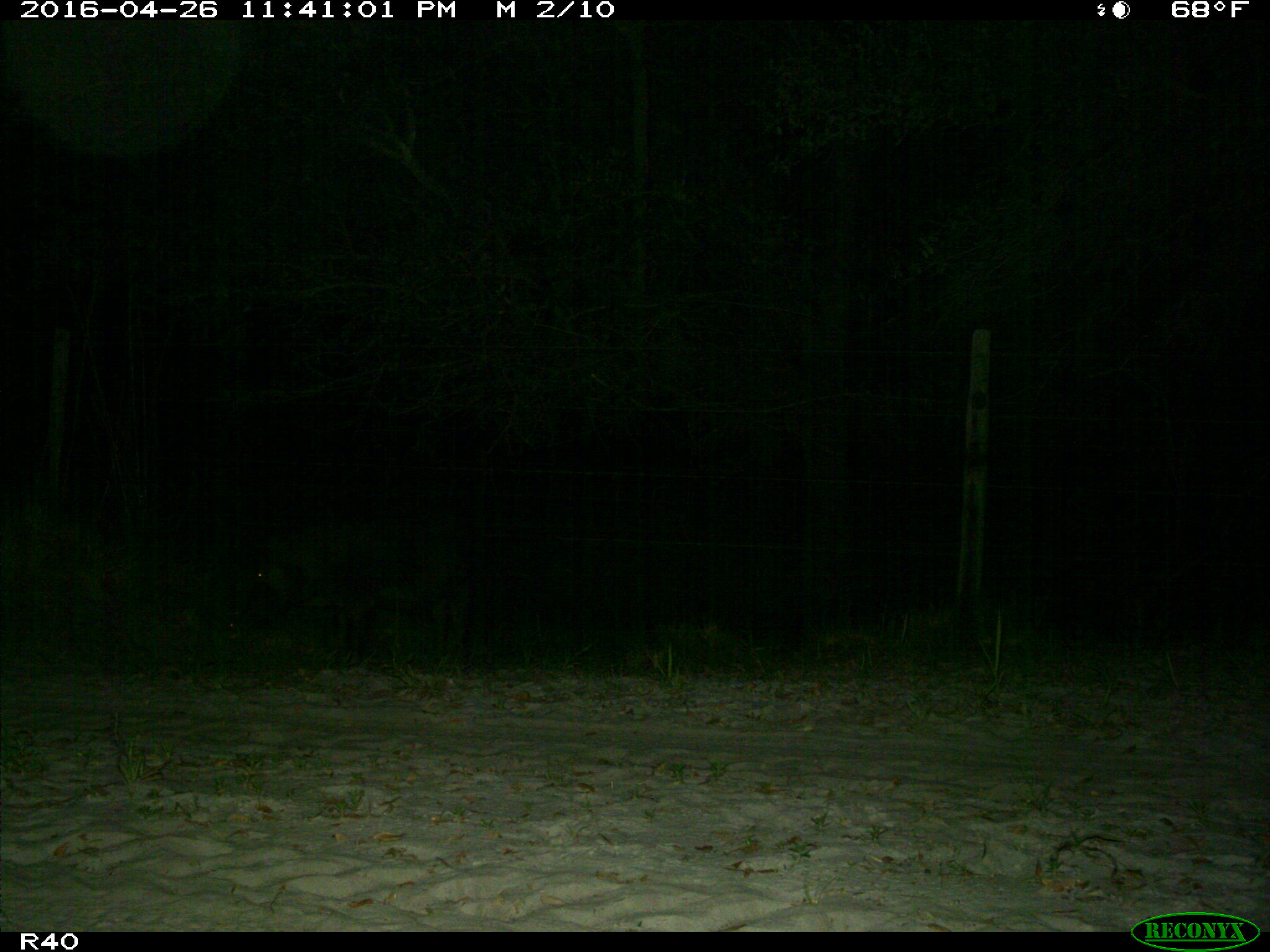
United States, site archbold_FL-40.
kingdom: Animalia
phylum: Chordata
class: Mammalia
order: Artiodactyla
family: Suidae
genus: Sus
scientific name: Sus scrofa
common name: wild boar